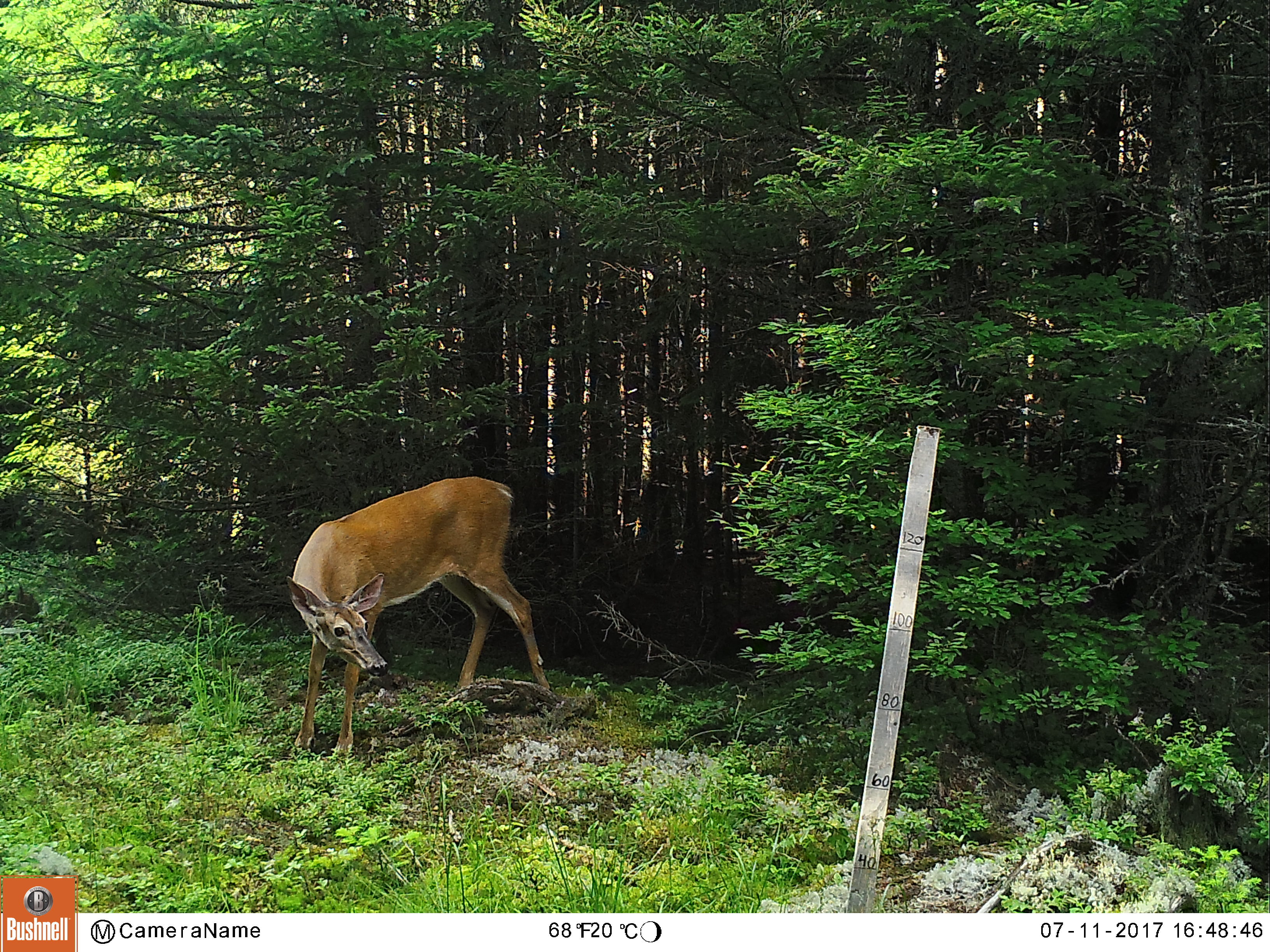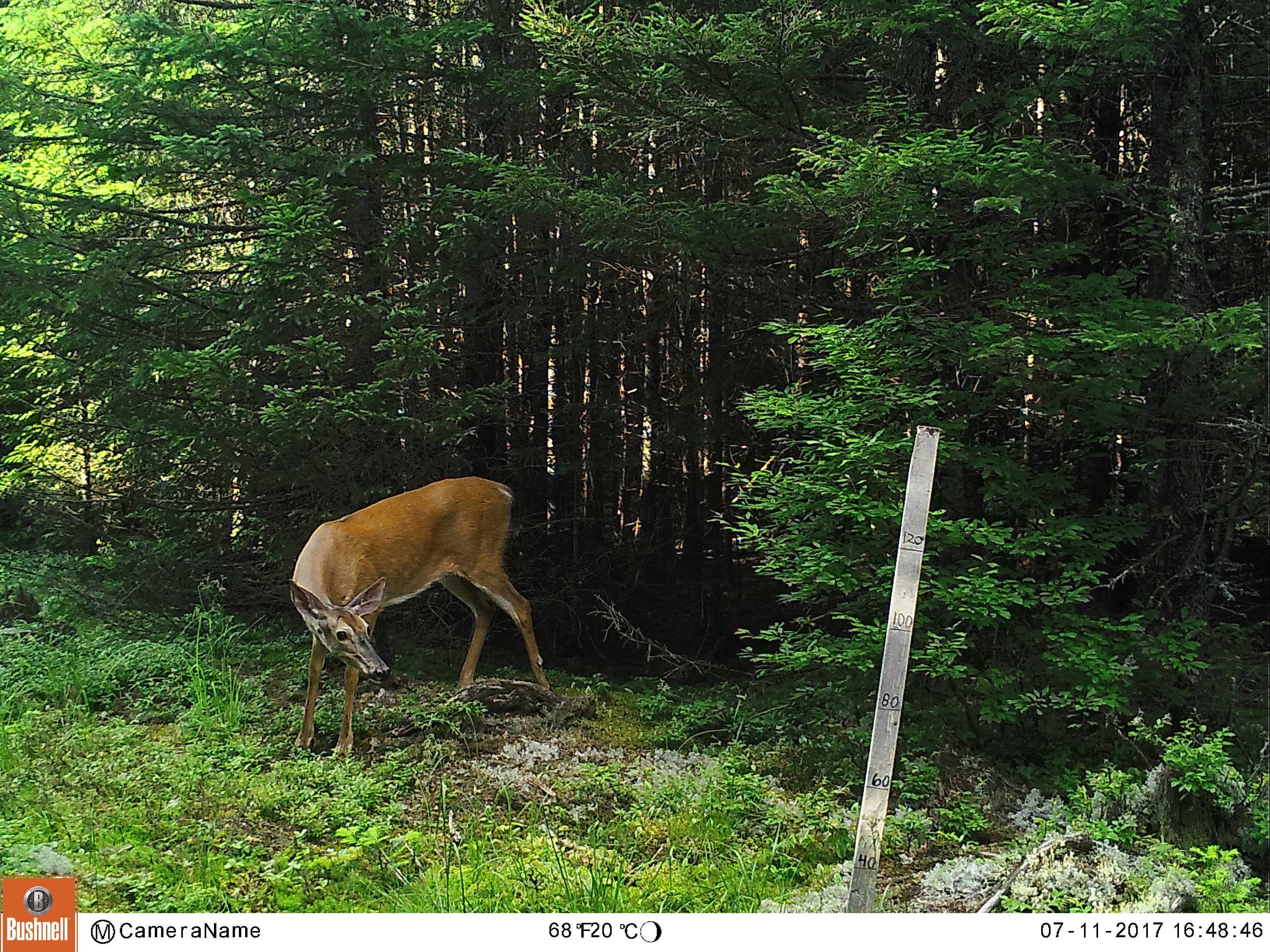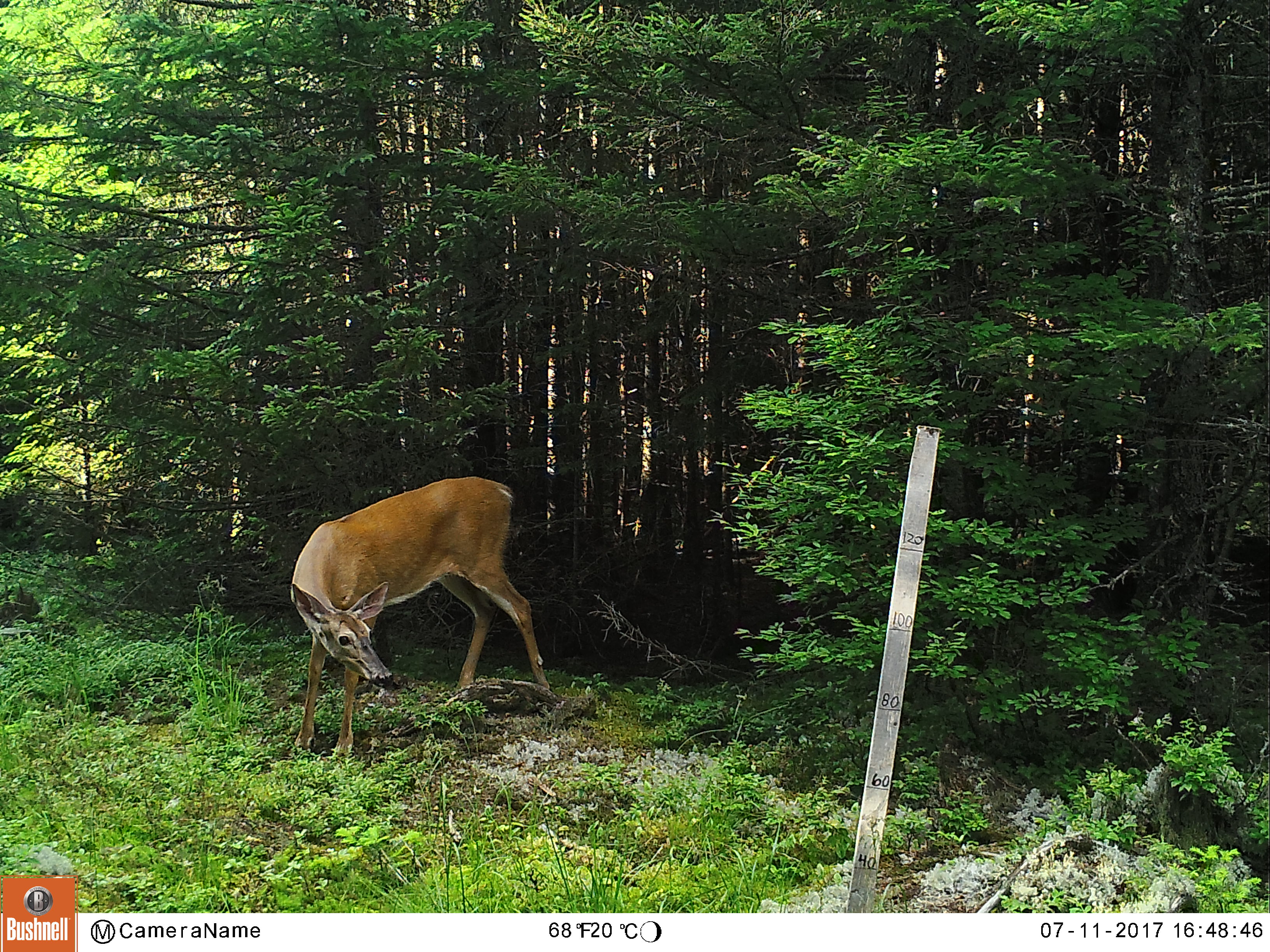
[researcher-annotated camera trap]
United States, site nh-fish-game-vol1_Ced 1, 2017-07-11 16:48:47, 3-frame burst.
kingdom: Animalia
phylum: Chordata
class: Mammalia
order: Artiodactyla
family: Cervidae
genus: Odocoileus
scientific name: Odocoileus virginianus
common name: white-tailed deer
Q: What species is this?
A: White-tailed deer (Odocoileus virginianus).